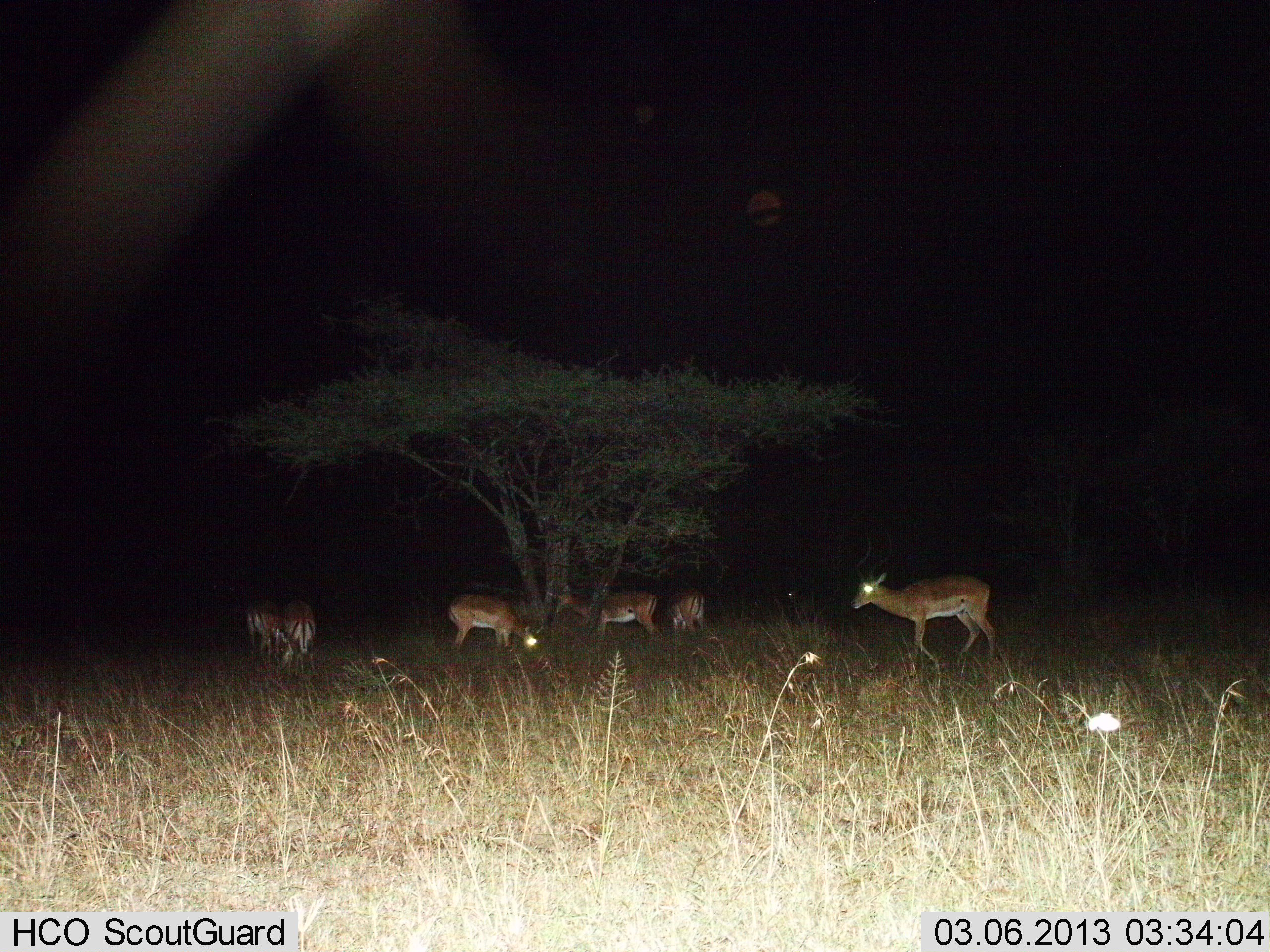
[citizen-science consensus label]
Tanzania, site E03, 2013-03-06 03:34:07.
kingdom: Animalia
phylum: Chordata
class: Mammalia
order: Artiodactyla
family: Bovidae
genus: Aepyceros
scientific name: Aepyceros melampus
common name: impala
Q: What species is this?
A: Impala (Aepyceros melampus).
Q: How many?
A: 6.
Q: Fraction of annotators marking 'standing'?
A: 67%.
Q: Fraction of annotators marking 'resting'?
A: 0%.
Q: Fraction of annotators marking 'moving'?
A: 33%.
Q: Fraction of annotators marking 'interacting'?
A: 0%.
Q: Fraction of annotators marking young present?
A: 0%.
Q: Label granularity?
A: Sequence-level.